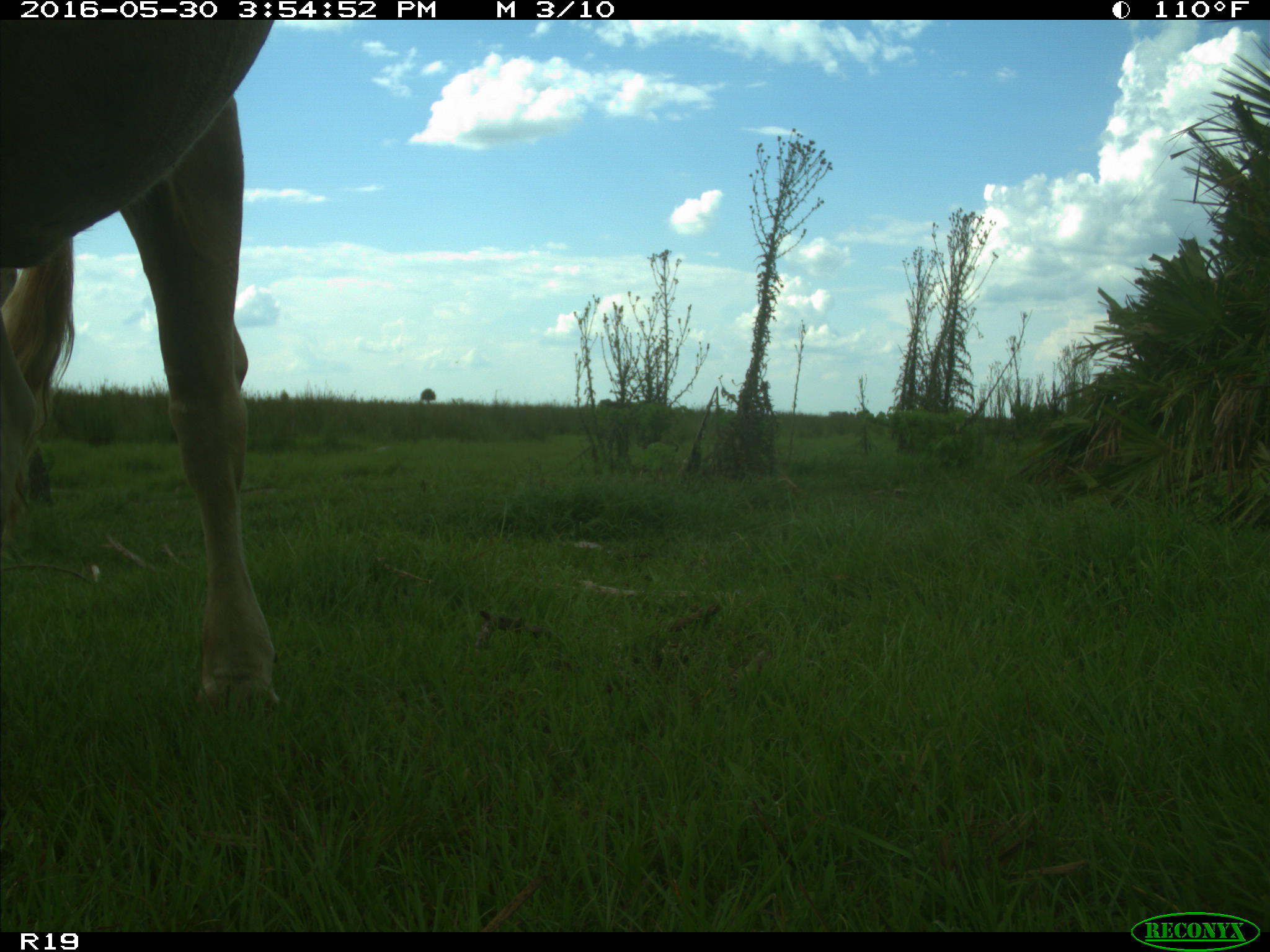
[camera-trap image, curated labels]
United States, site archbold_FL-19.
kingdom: Animalia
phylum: Chordata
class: Mammalia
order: Artiodactyla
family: Bovidae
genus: Bos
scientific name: Bos taurus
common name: domestic cow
Bos taurus (domestic cow).